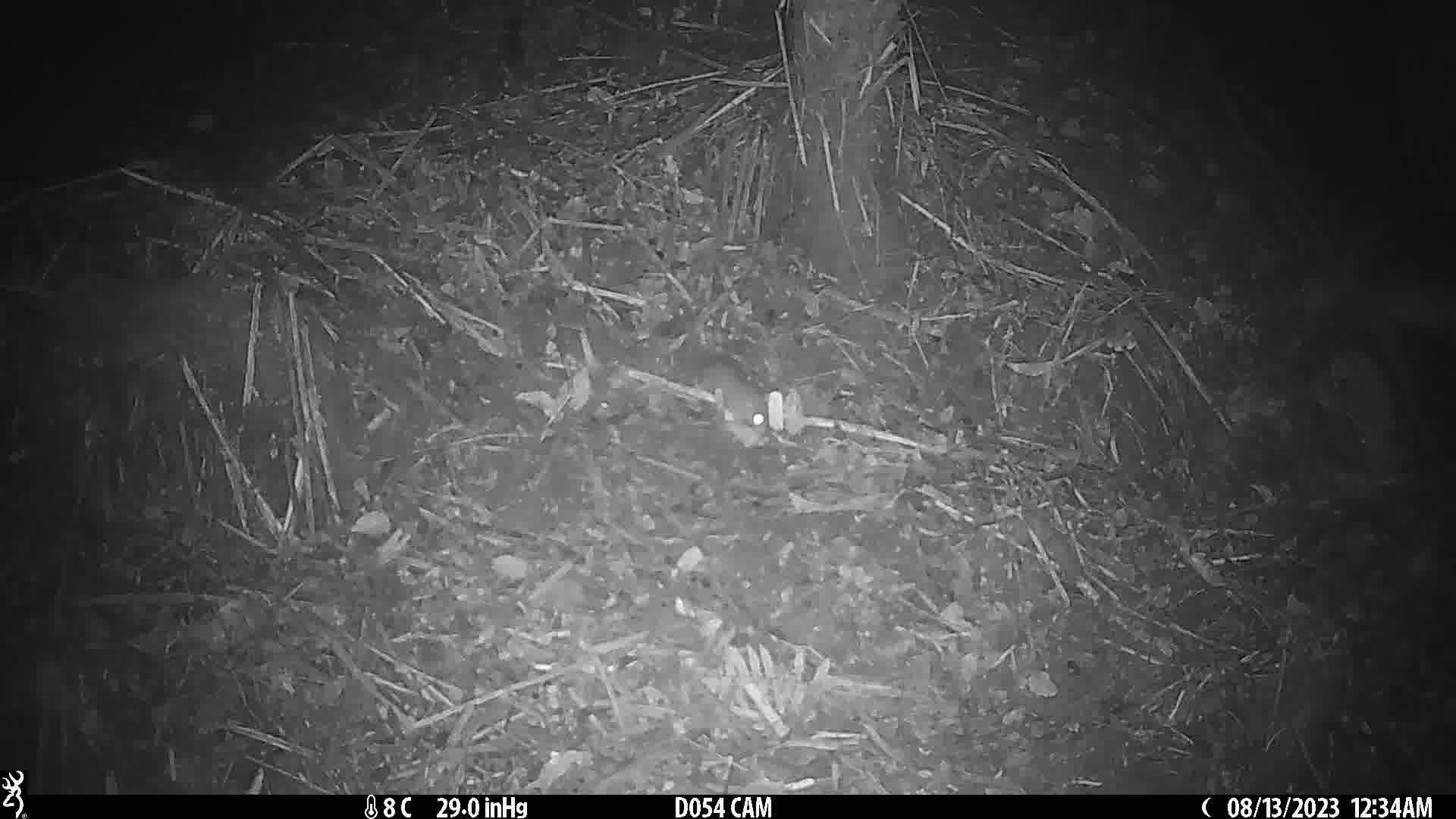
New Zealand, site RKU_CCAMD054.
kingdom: Animalia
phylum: Chordata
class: Mammalia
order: Rodentia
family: Muridae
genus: Rattus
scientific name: Rattus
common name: rat